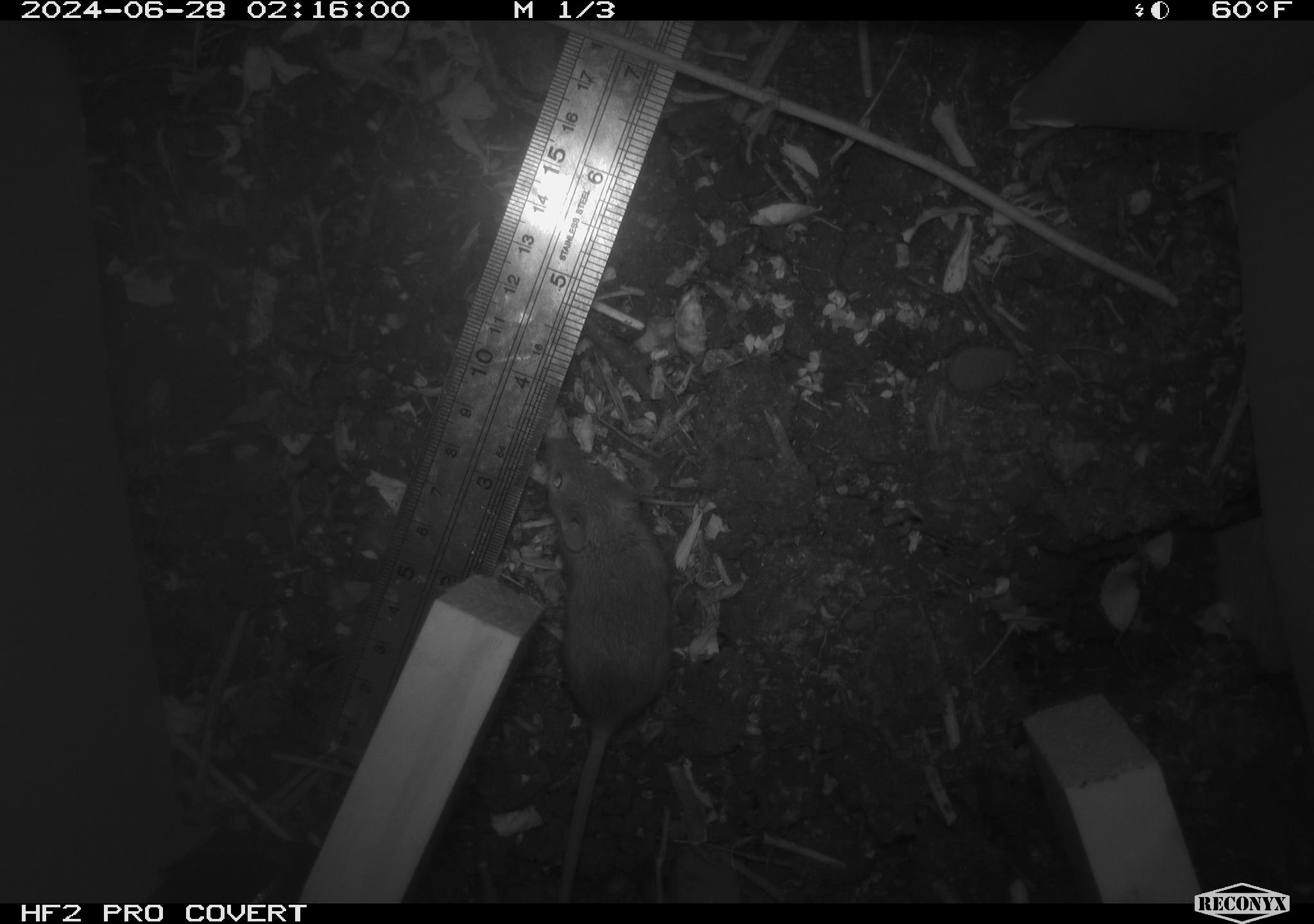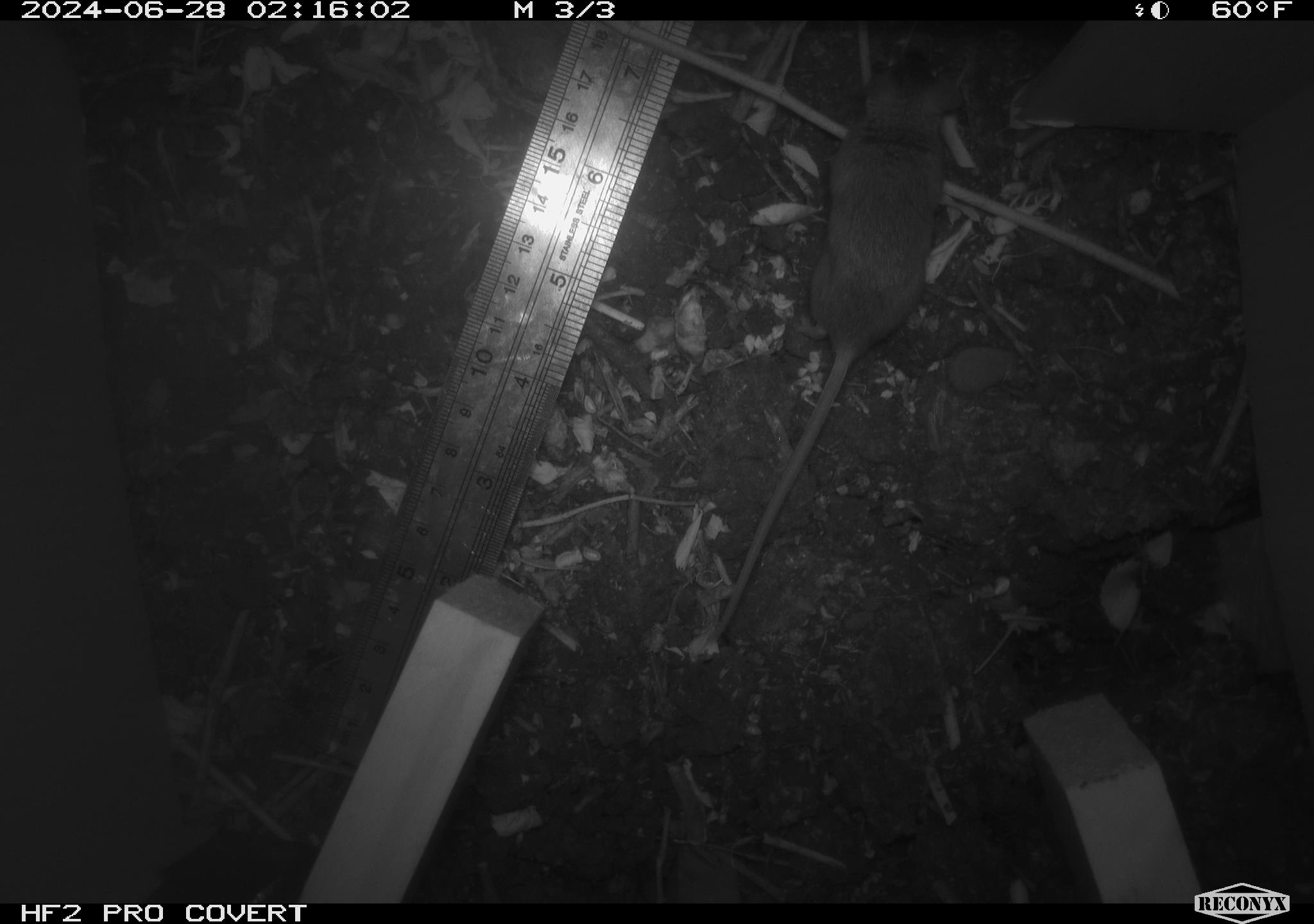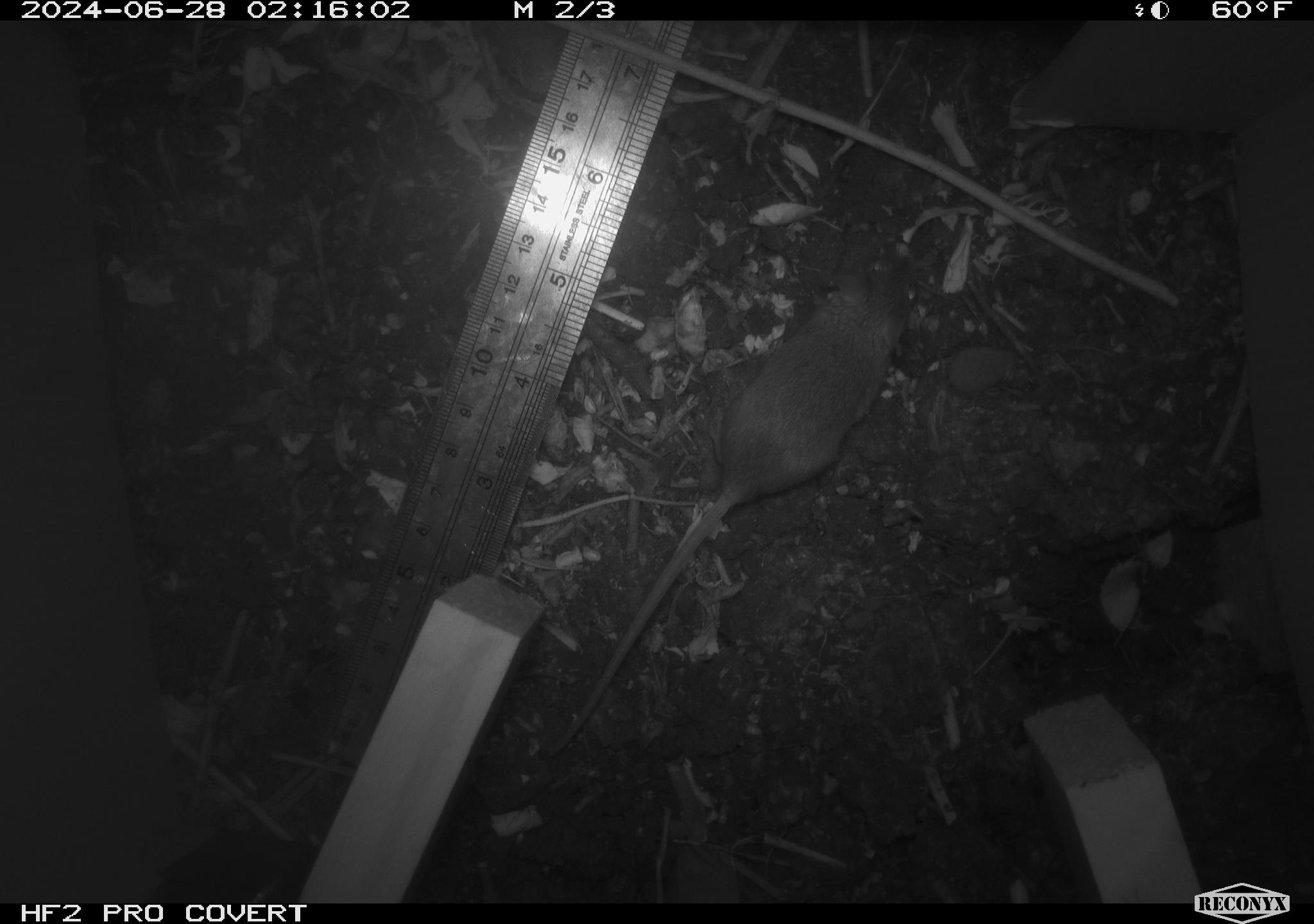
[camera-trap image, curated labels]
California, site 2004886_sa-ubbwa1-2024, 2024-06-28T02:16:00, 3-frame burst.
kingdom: Animalia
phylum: Chordata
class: Mammalia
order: Rodentia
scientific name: Rodentia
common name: mouse species